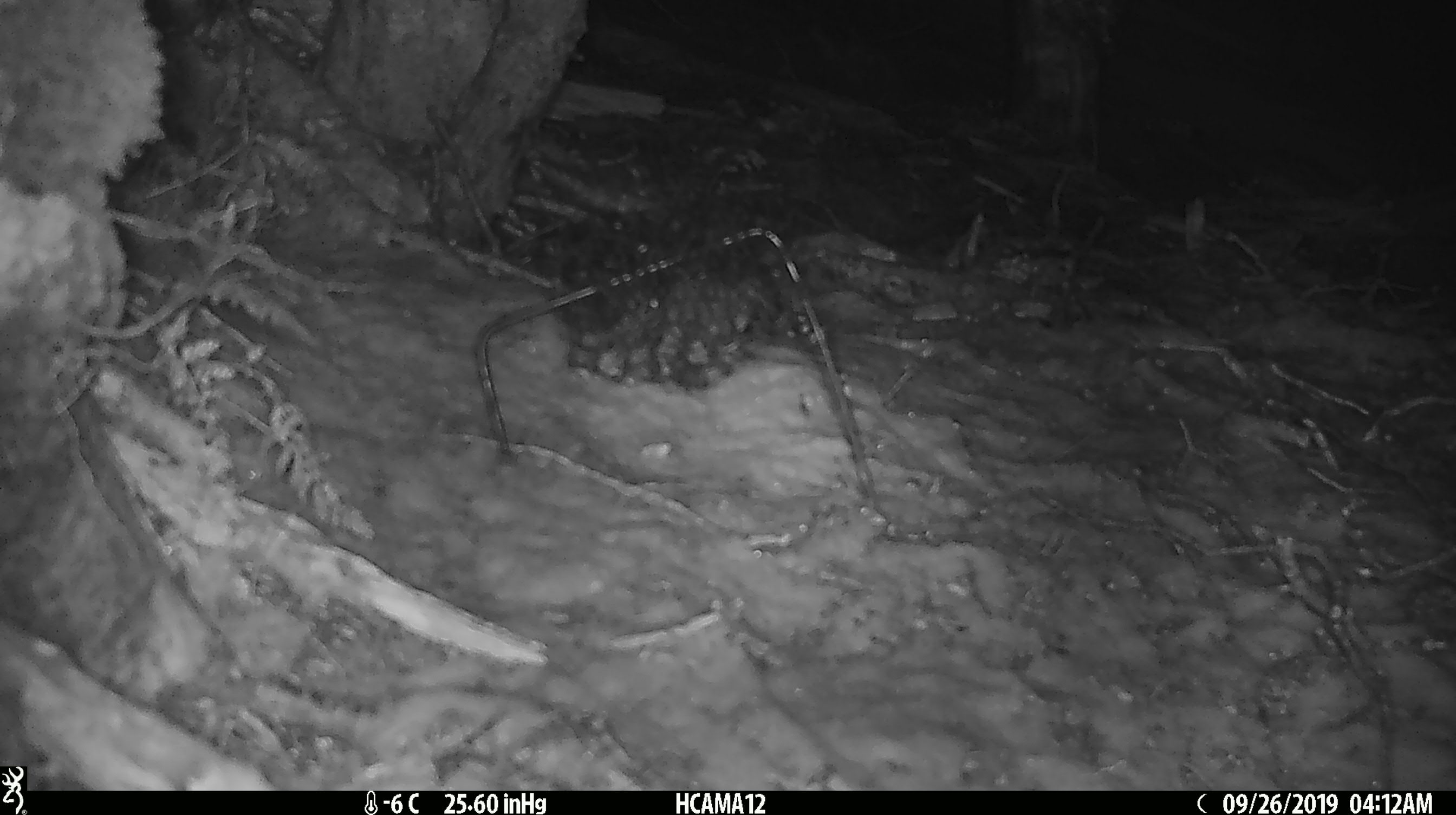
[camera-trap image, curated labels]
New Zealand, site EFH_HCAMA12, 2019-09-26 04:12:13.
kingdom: Animalia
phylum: Chordata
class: Mammalia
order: Rodentia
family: Muridae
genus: Mus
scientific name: Mus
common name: mouse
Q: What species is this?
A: Mouse (Mus).